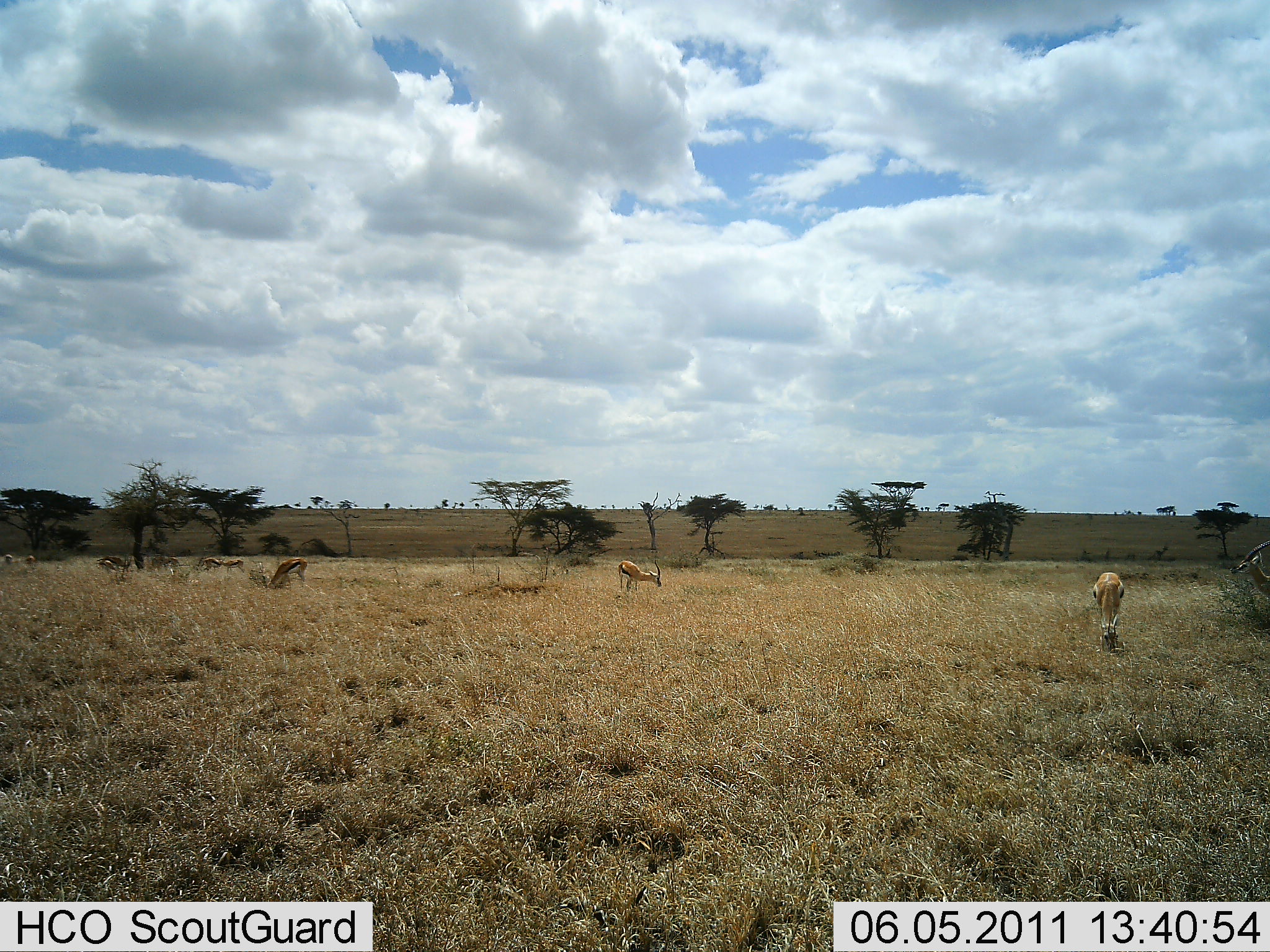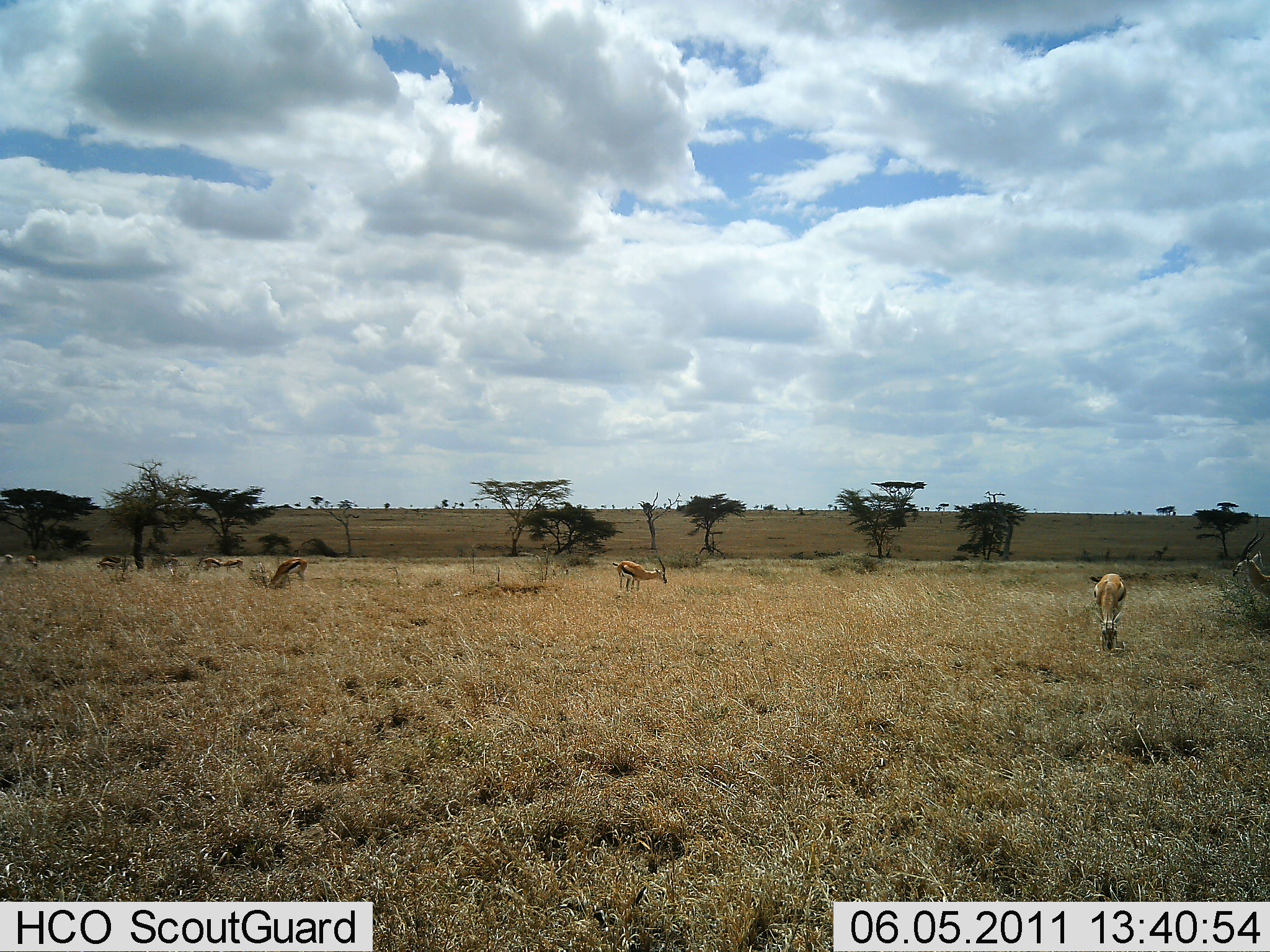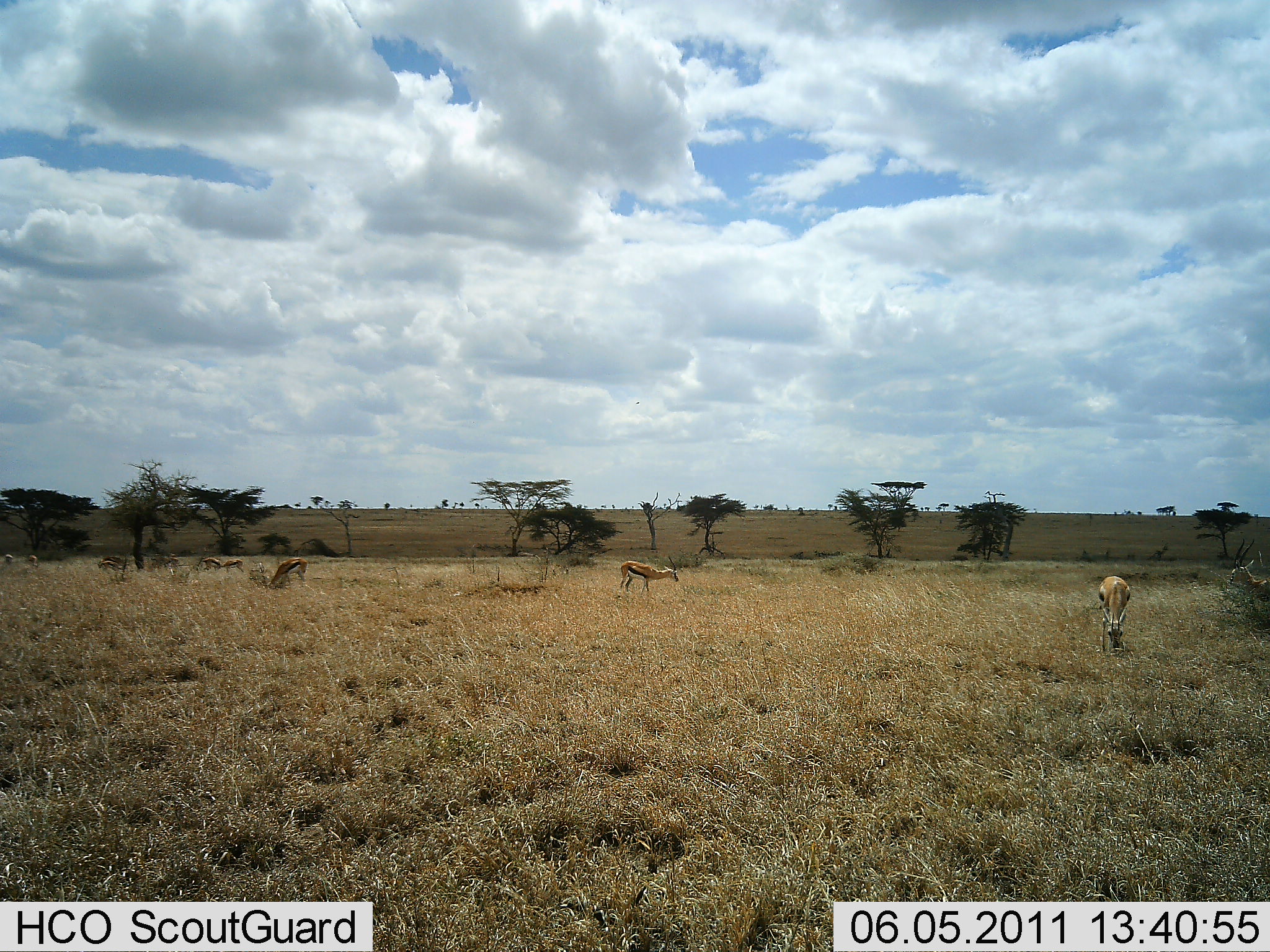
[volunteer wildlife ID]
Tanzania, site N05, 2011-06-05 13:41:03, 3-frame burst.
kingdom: Animalia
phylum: Chordata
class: Mammalia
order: Artiodactyla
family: Bovidae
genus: Eudorcas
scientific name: Eudorcas thomsonii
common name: thomson's gazelle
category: gazellethomsons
Gazellethomsons (thomson's gazelle) (Eudorcas thomsonii), count 10. Behavior (volunteer vote fractions): standing 33%, resting 0%, moving 0%, interacting 0%. Young present (vote fraction): 0%. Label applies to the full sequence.